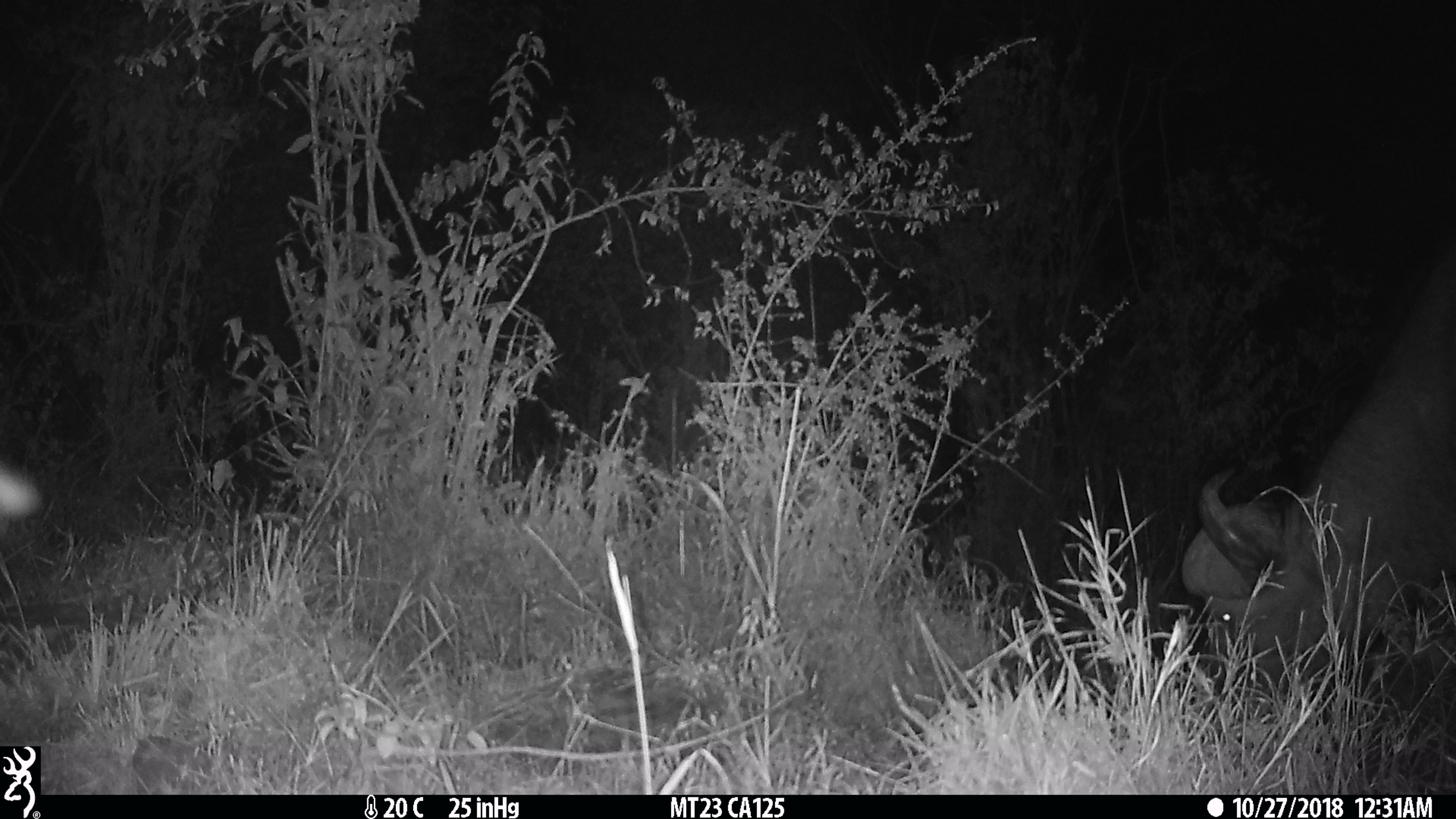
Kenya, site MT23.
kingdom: Animalia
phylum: Chordata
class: Mammalia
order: Artiodactyla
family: Bovidae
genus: Syncerus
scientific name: Syncerus caffer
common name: buffalo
Buffalo (Syncerus caffer).